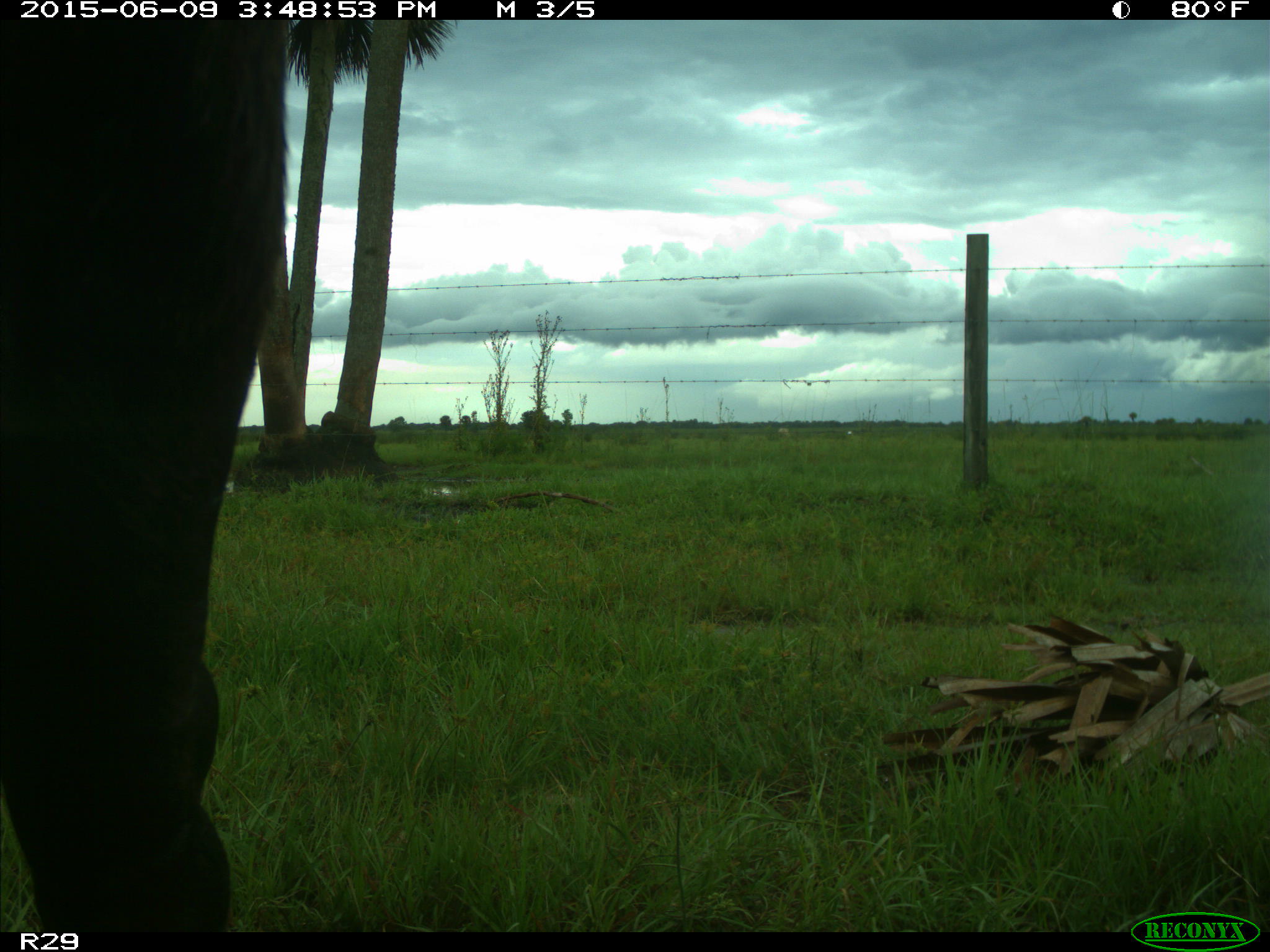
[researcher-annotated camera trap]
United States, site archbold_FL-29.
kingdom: Animalia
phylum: Chordata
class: Mammalia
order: Artiodactyla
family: Bovidae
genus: Bos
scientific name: Bos taurus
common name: domestic cow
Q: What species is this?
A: Bos taurus (domestic cow).